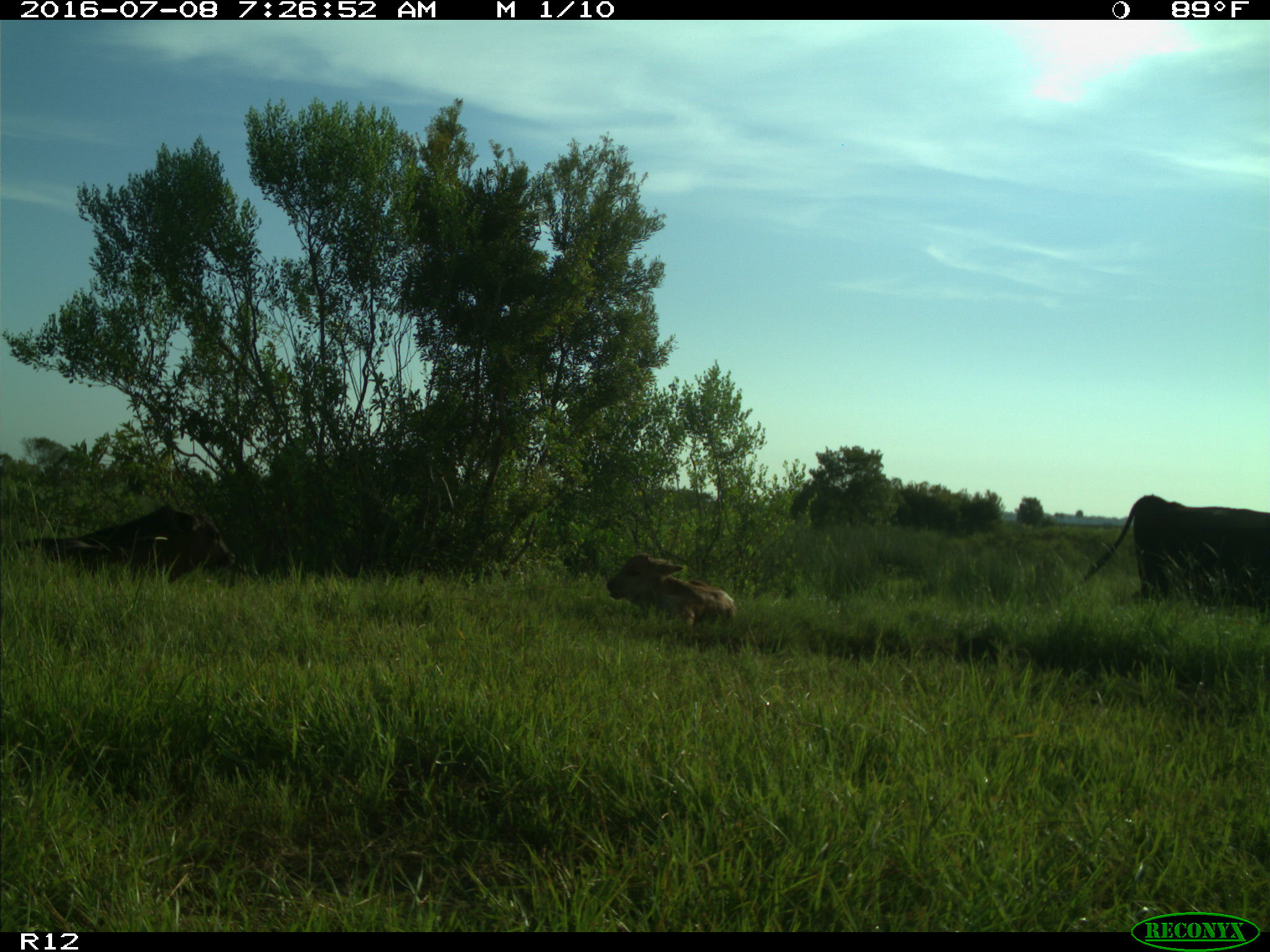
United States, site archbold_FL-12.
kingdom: Animalia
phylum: Chordata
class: Mammalia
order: Artiodactyla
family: Bovidae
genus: Bos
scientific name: Bos taurus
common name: domestic cow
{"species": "Bos taurus (domestic cow)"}